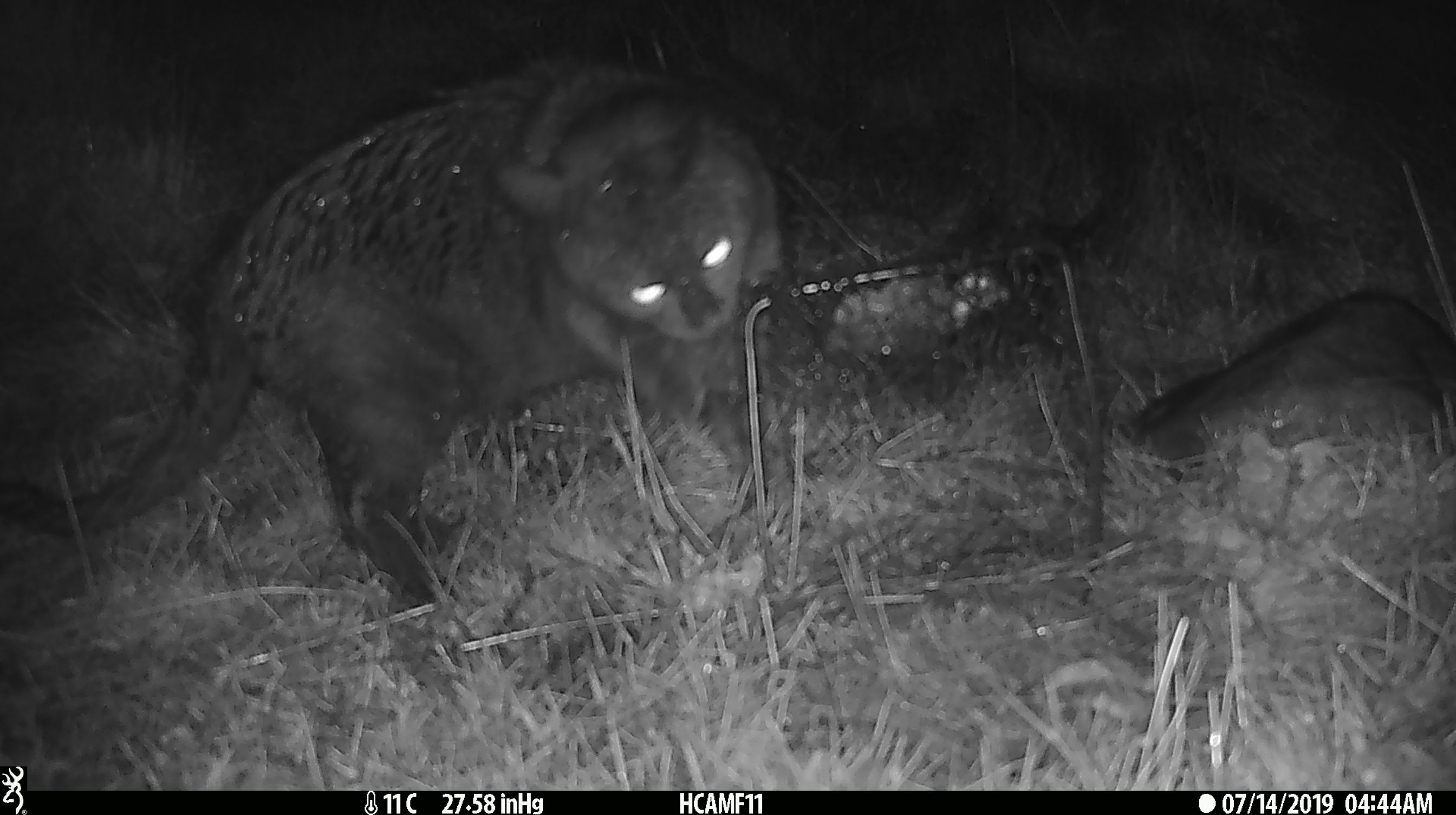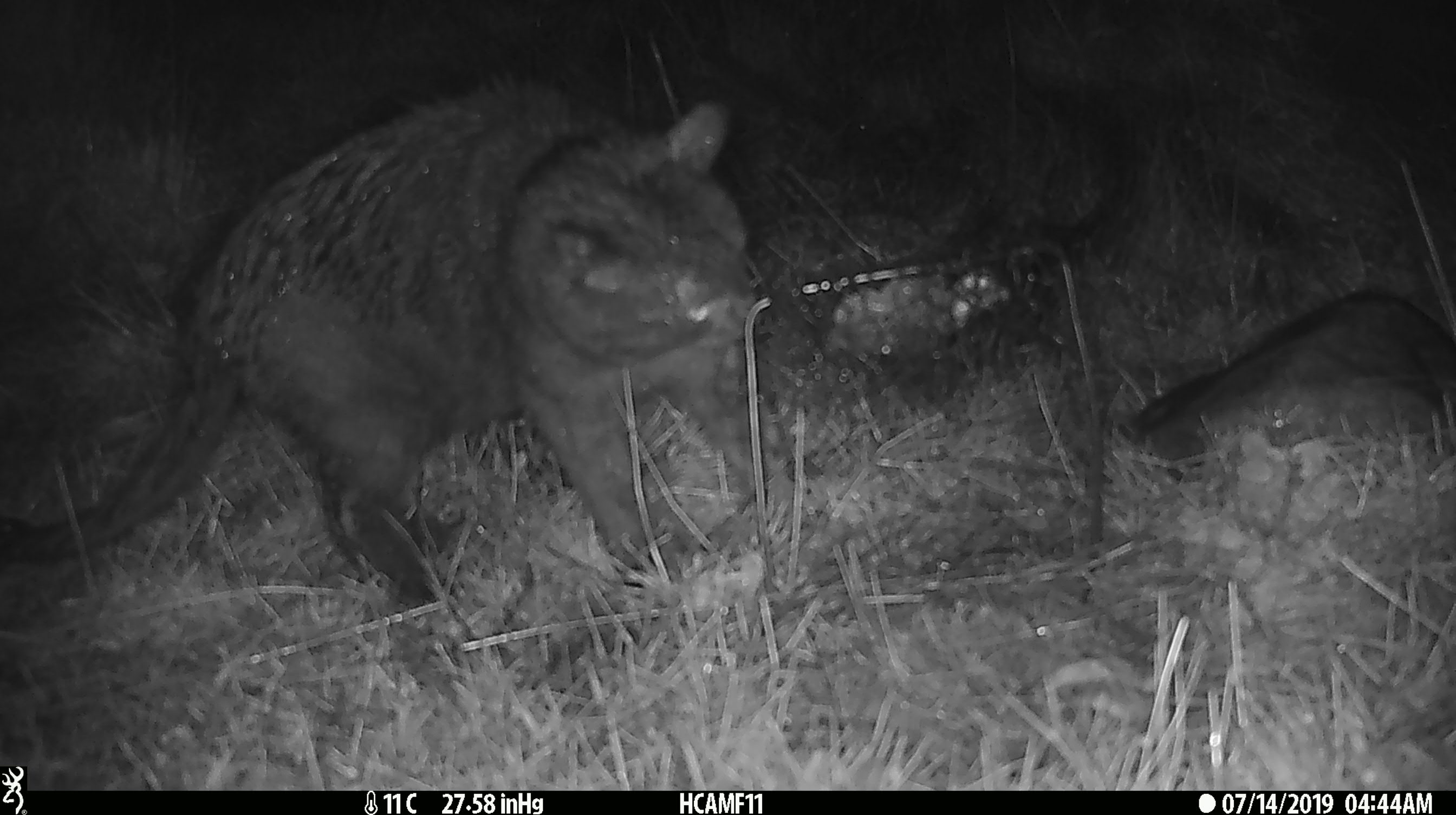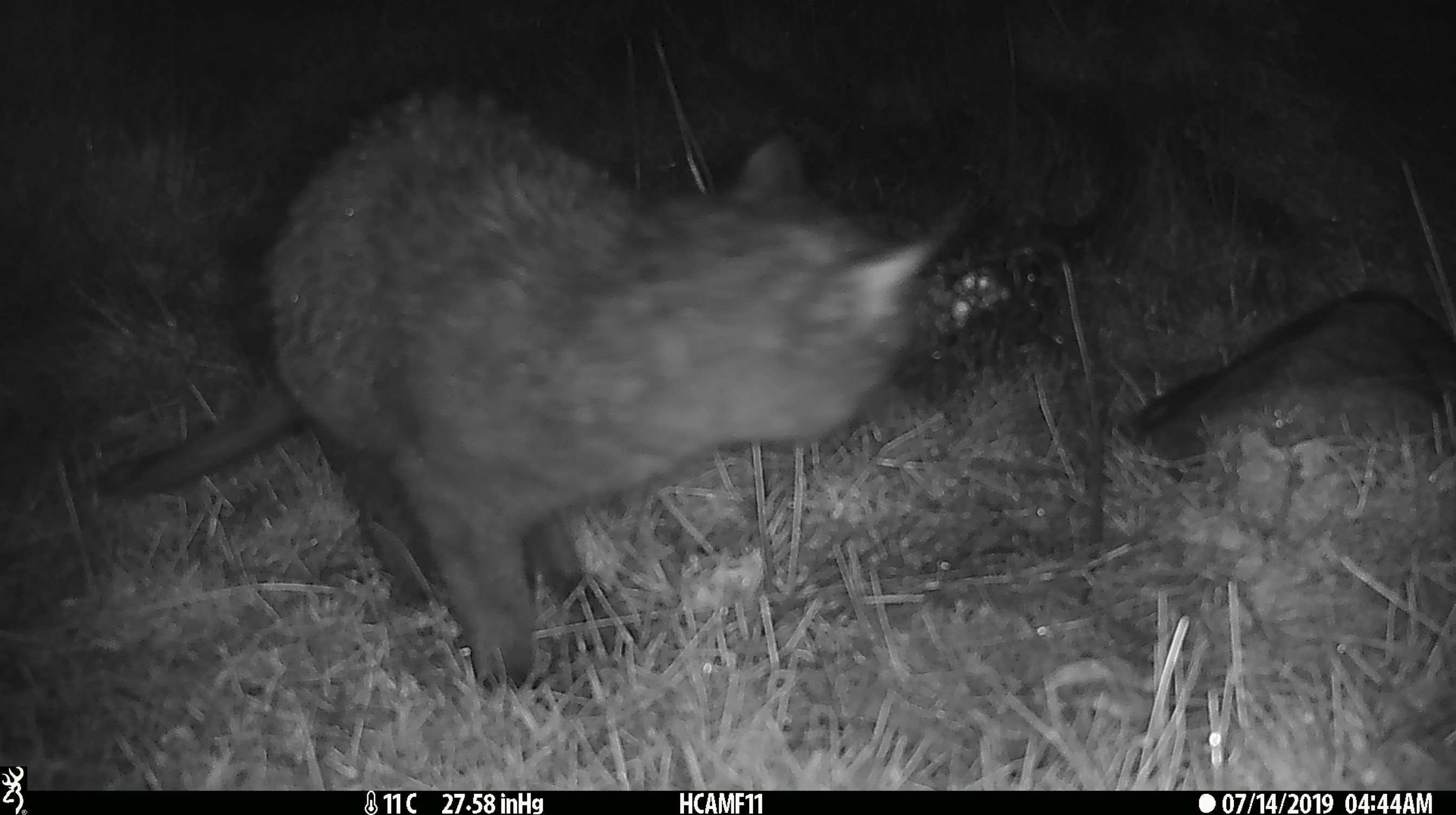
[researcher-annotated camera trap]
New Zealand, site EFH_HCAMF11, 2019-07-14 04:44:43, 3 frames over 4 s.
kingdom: Animalia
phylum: Chordata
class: Mammalia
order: Carnivora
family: Felidae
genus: Felis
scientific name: Felis catus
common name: domestic cat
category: cat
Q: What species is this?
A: Cat (domestic cat) (Felis catus).